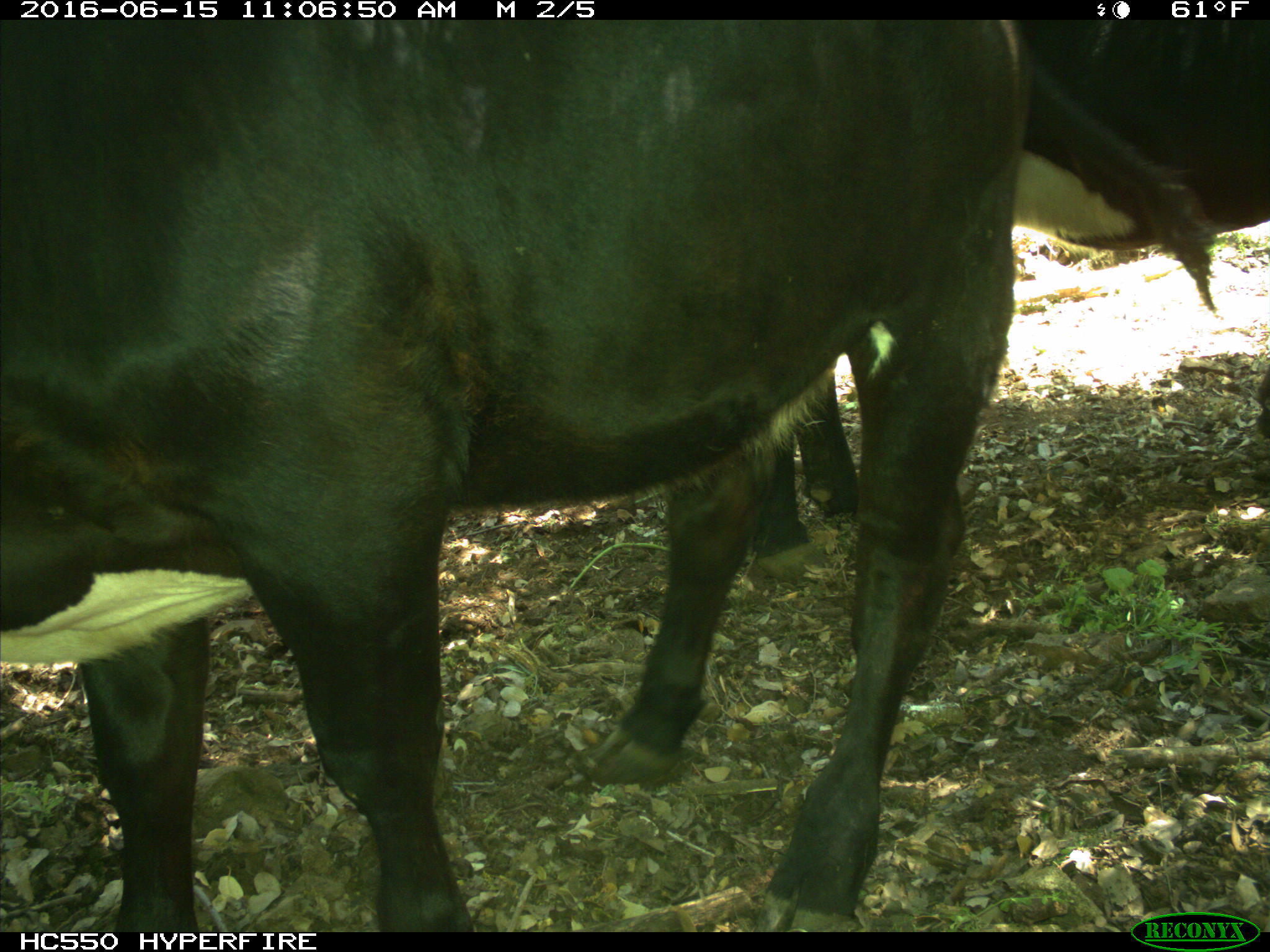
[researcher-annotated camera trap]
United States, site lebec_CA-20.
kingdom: Animalia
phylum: Chordata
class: Mammalia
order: Artiodactyla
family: Bovidae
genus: Bos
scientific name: Bos taurus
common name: domestic cow